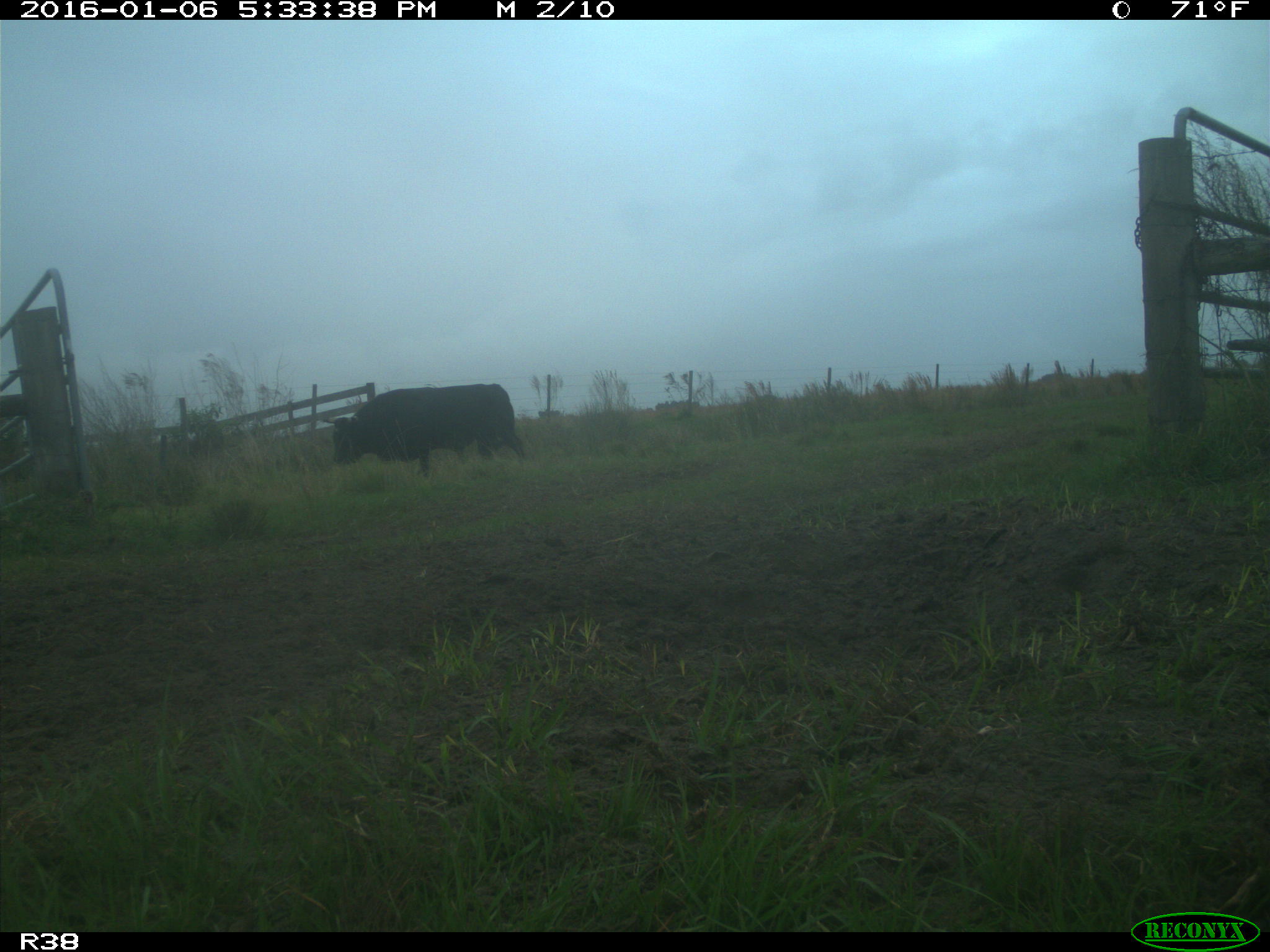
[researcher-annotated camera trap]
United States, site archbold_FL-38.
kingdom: Animalia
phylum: Chordata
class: Mammalia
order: Artiodactyla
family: Bovidae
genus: Bos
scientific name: Bos taurus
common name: domestic cow